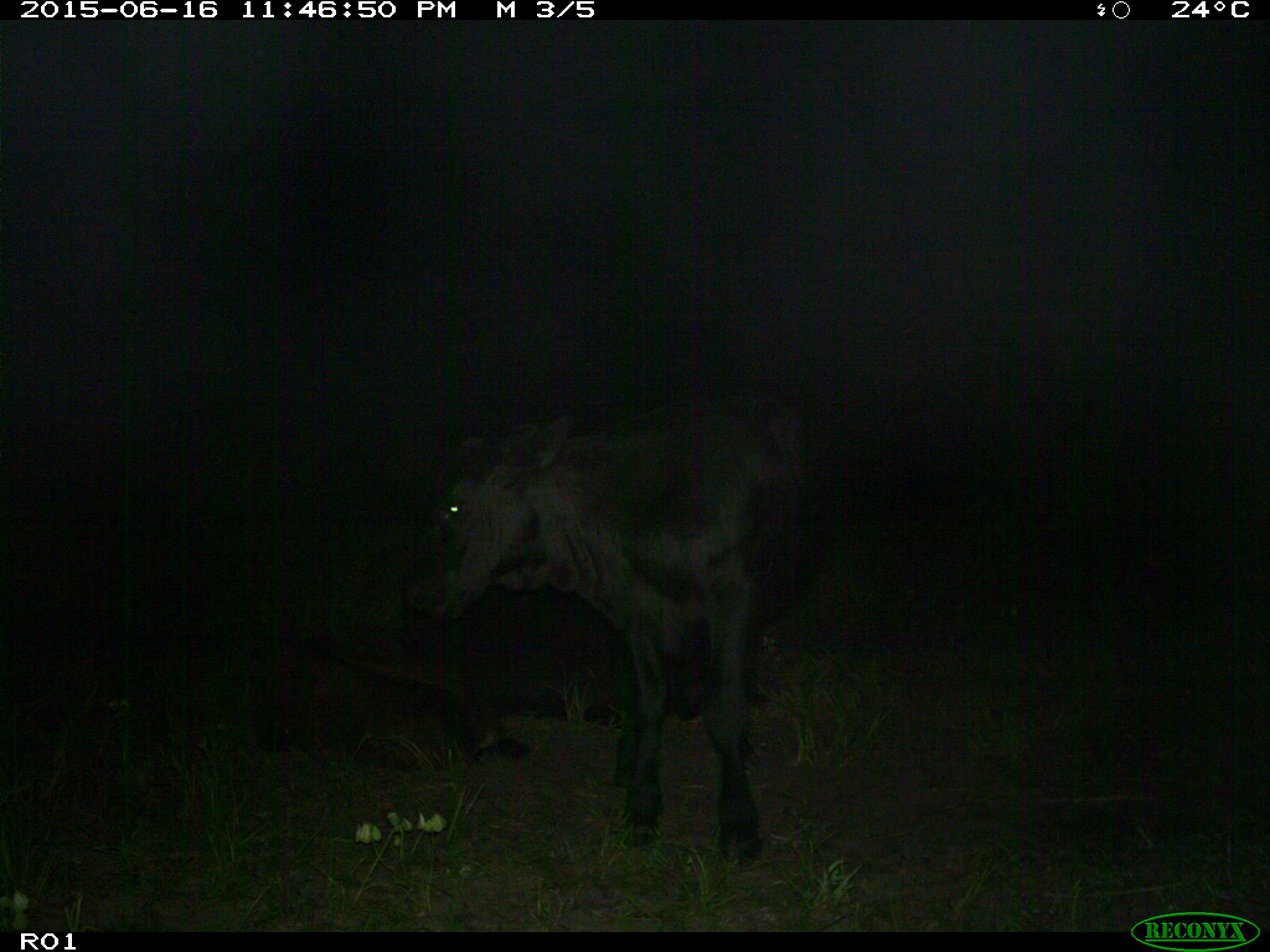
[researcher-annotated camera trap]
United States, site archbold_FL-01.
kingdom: Animalia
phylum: Chordata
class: Mammalia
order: Artiodactyla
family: Bovidae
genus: Bos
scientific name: Bos taurus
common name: domestic cow